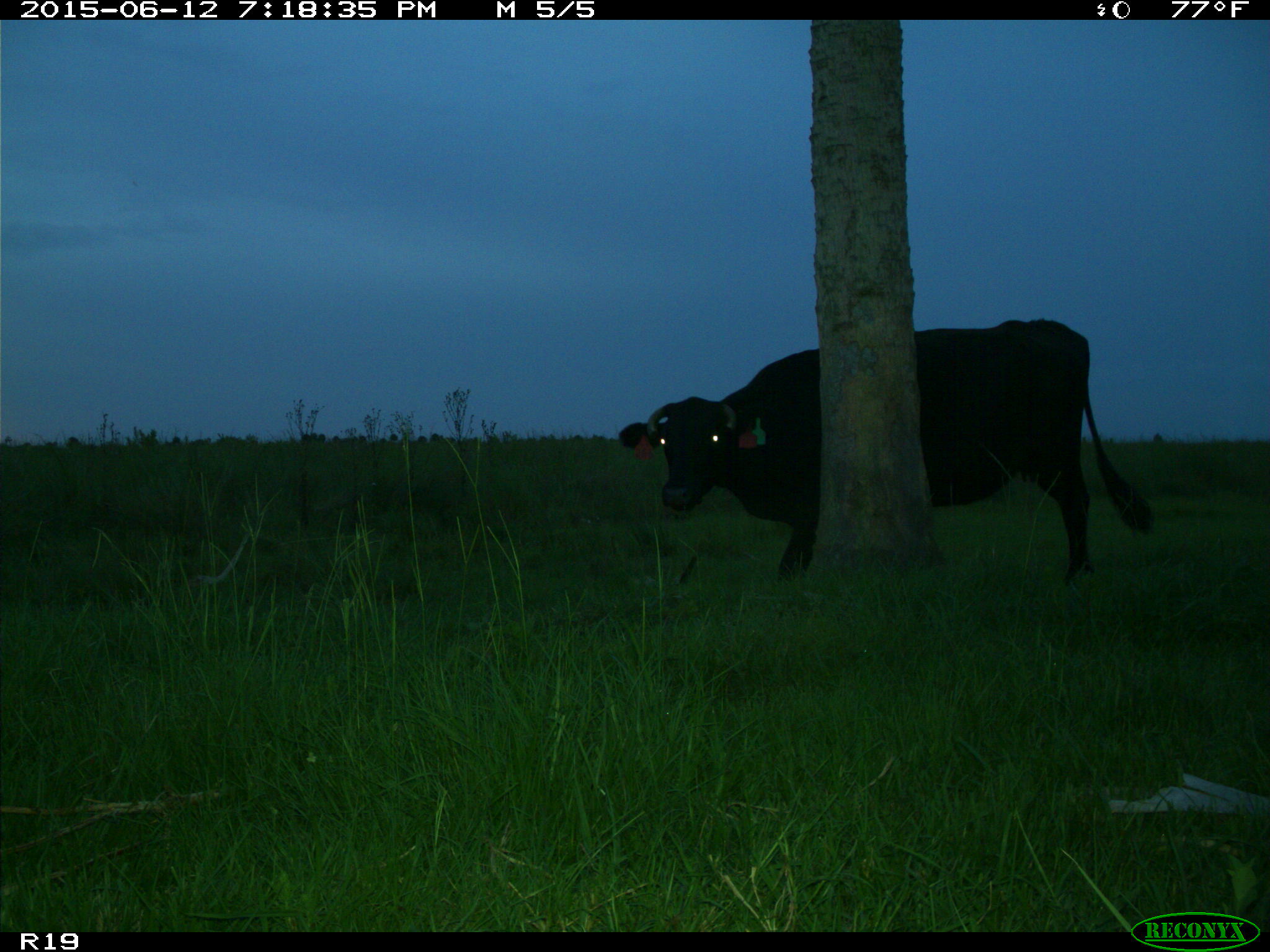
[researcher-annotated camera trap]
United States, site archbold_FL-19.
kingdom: Animalia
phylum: Chordata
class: Mammalia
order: Artiodactyla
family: Bovidae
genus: Bos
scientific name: Bos taurus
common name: domestic cow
Bos taurus (domestic cow).